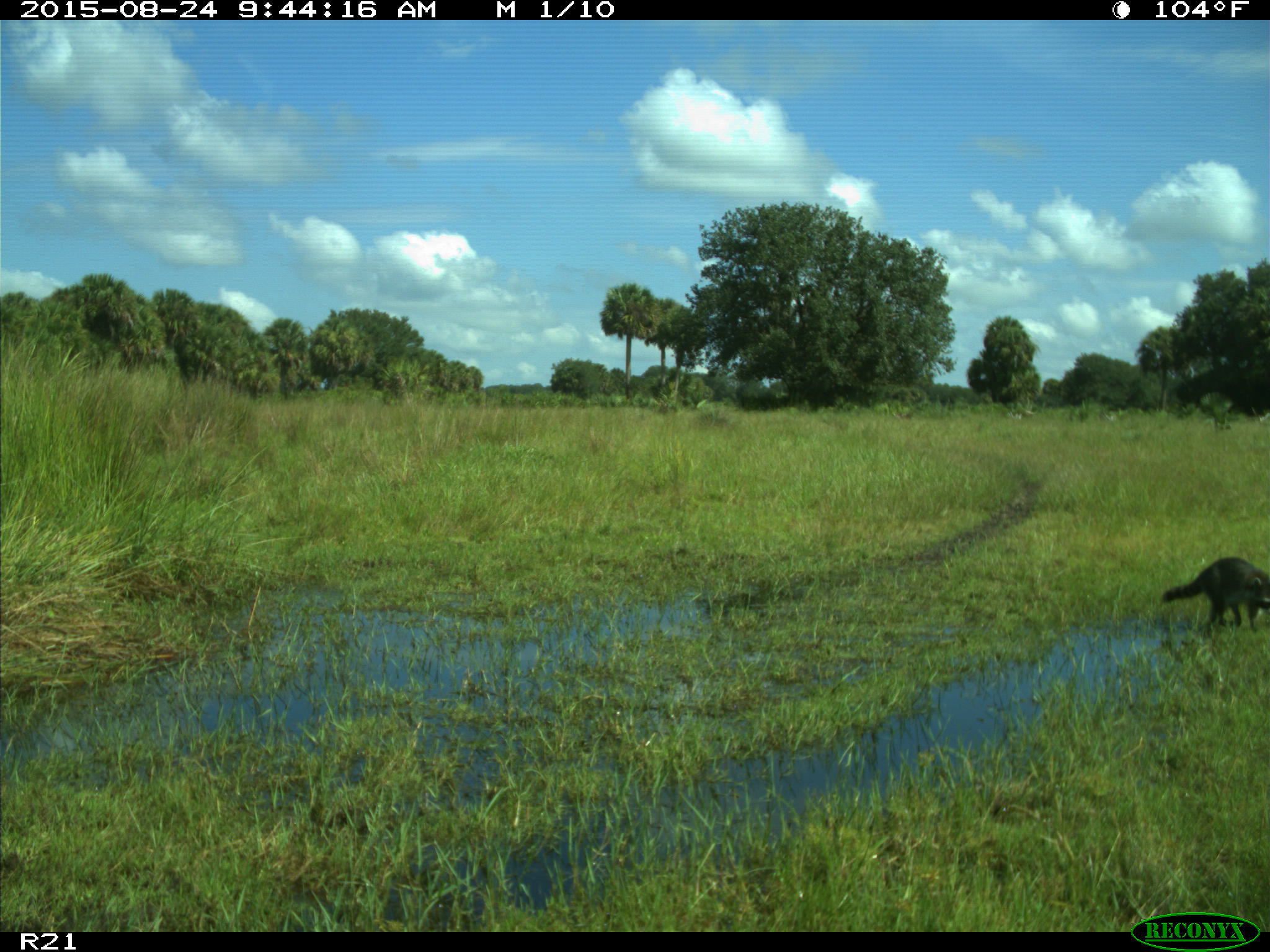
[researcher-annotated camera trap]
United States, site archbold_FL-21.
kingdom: Animalia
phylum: Chordata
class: Mammalia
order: Carnivora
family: Procyonidae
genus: Procyon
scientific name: Procyon lotor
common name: common raccoon